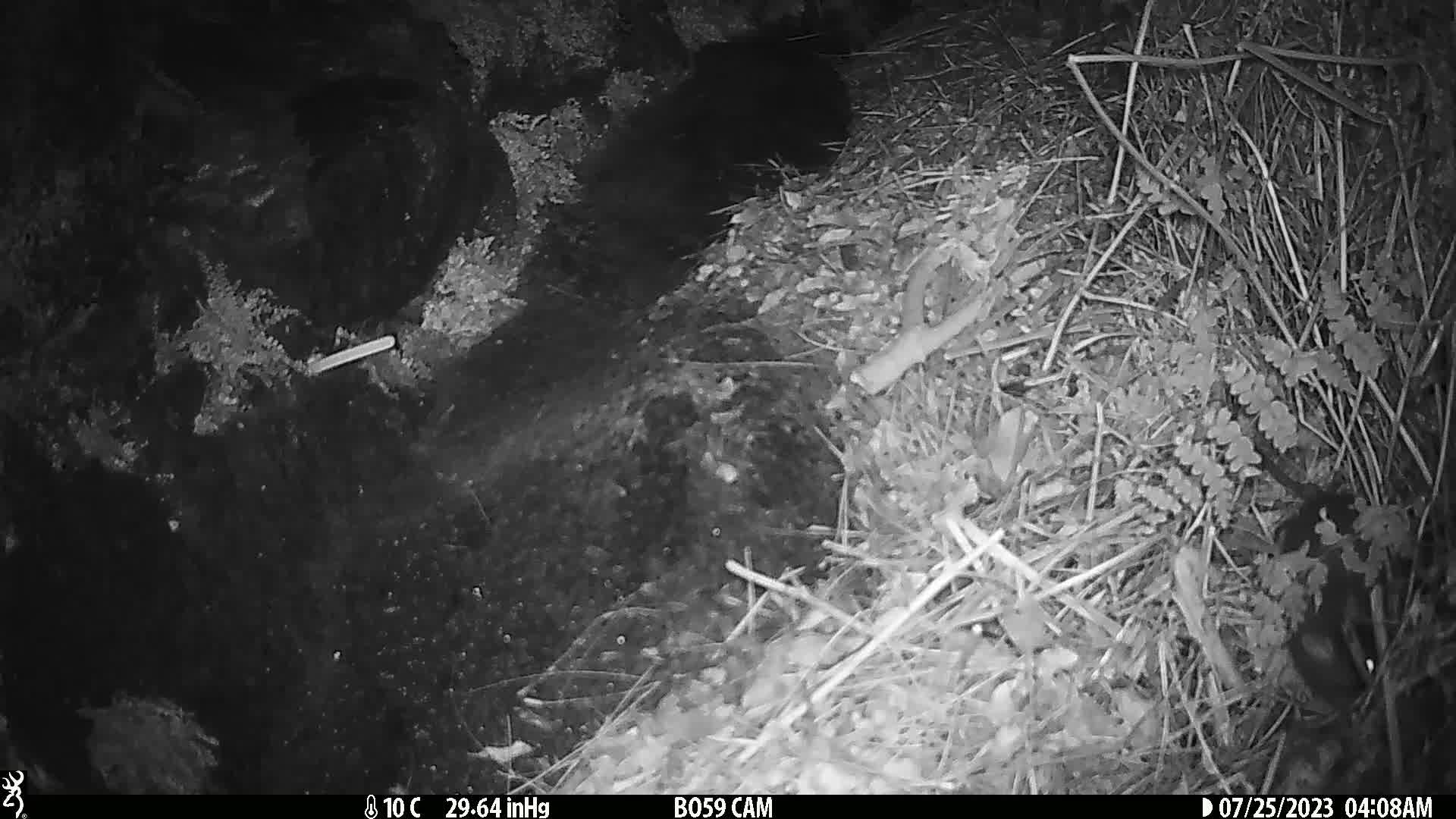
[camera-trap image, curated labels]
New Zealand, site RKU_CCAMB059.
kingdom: Animalia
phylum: Chordata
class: Mammalia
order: Rodentia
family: Muridae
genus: Rattus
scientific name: Rattus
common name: rat